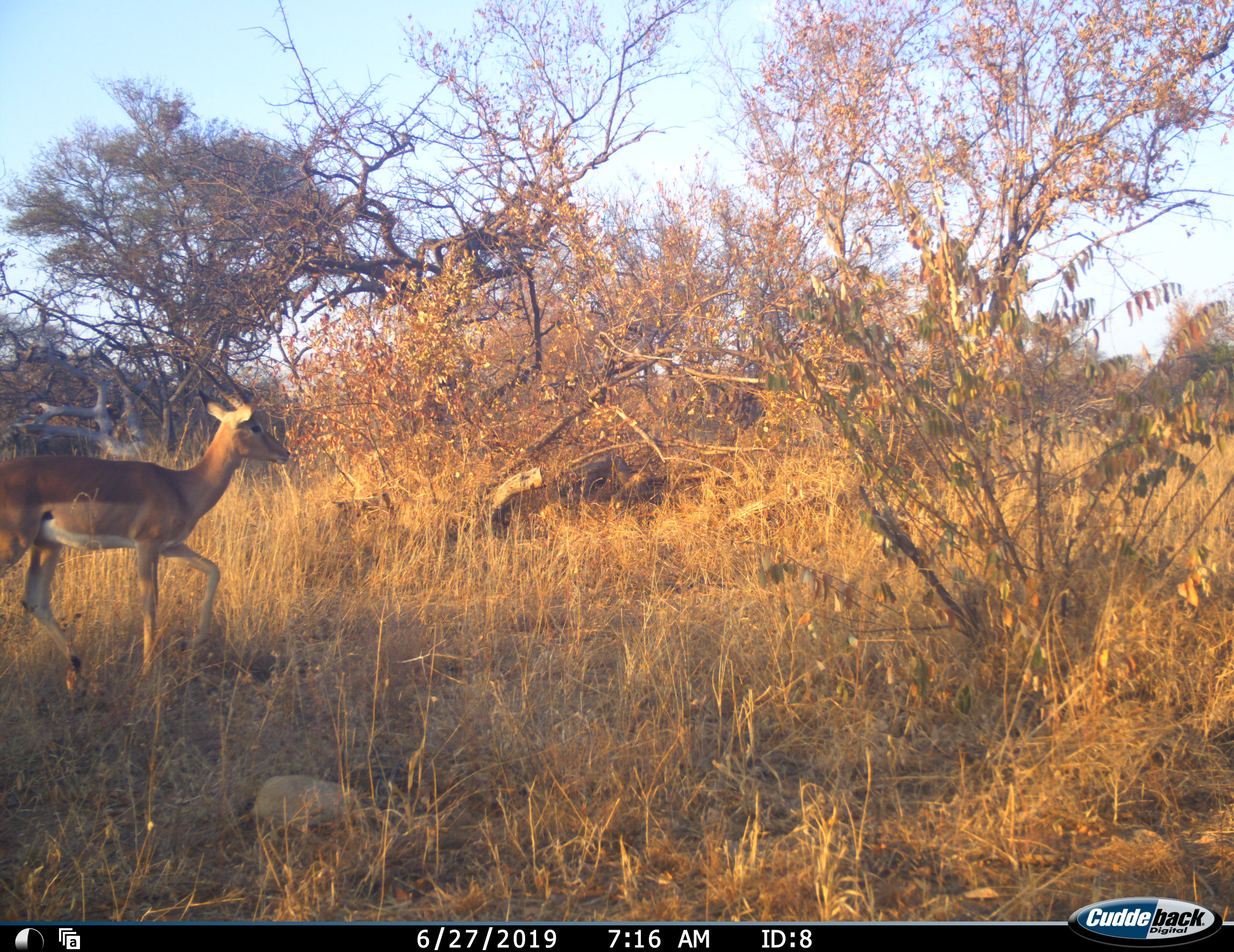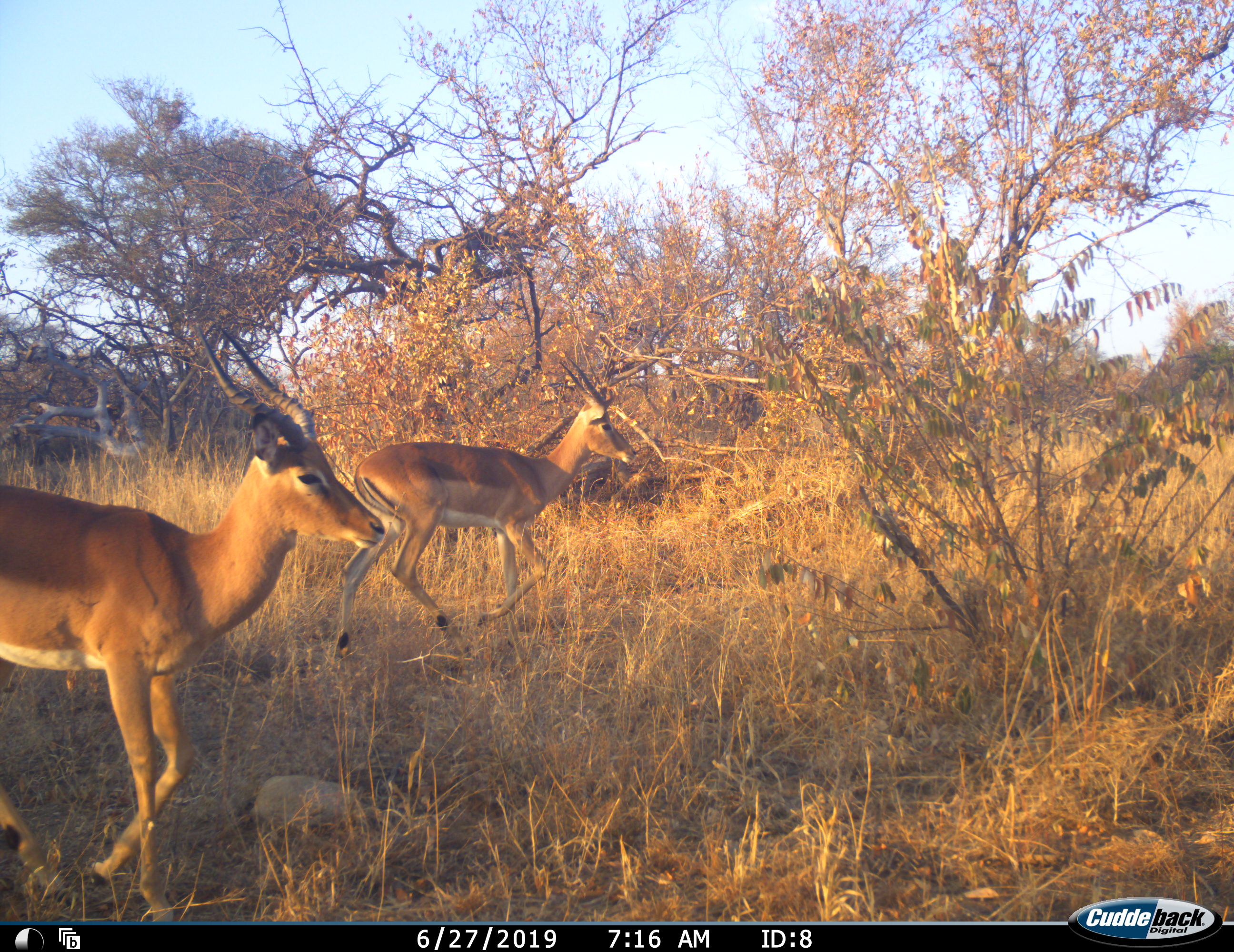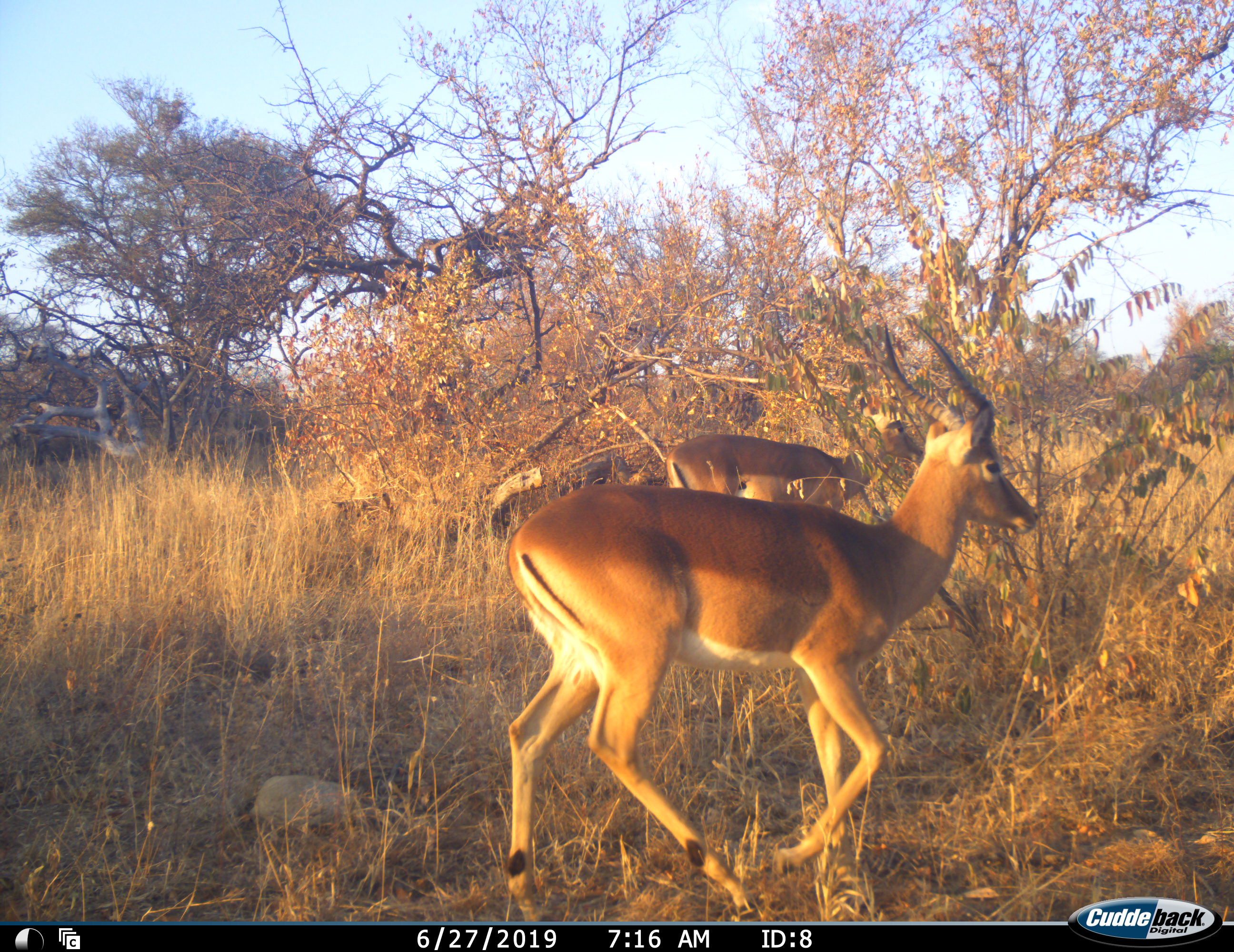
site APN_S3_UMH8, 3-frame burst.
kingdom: Animalia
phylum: Chordata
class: Mammalia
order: Artiodactyla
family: Bovidae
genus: Aepyceros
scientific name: Aepyceros melampus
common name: impala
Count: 2.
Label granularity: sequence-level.